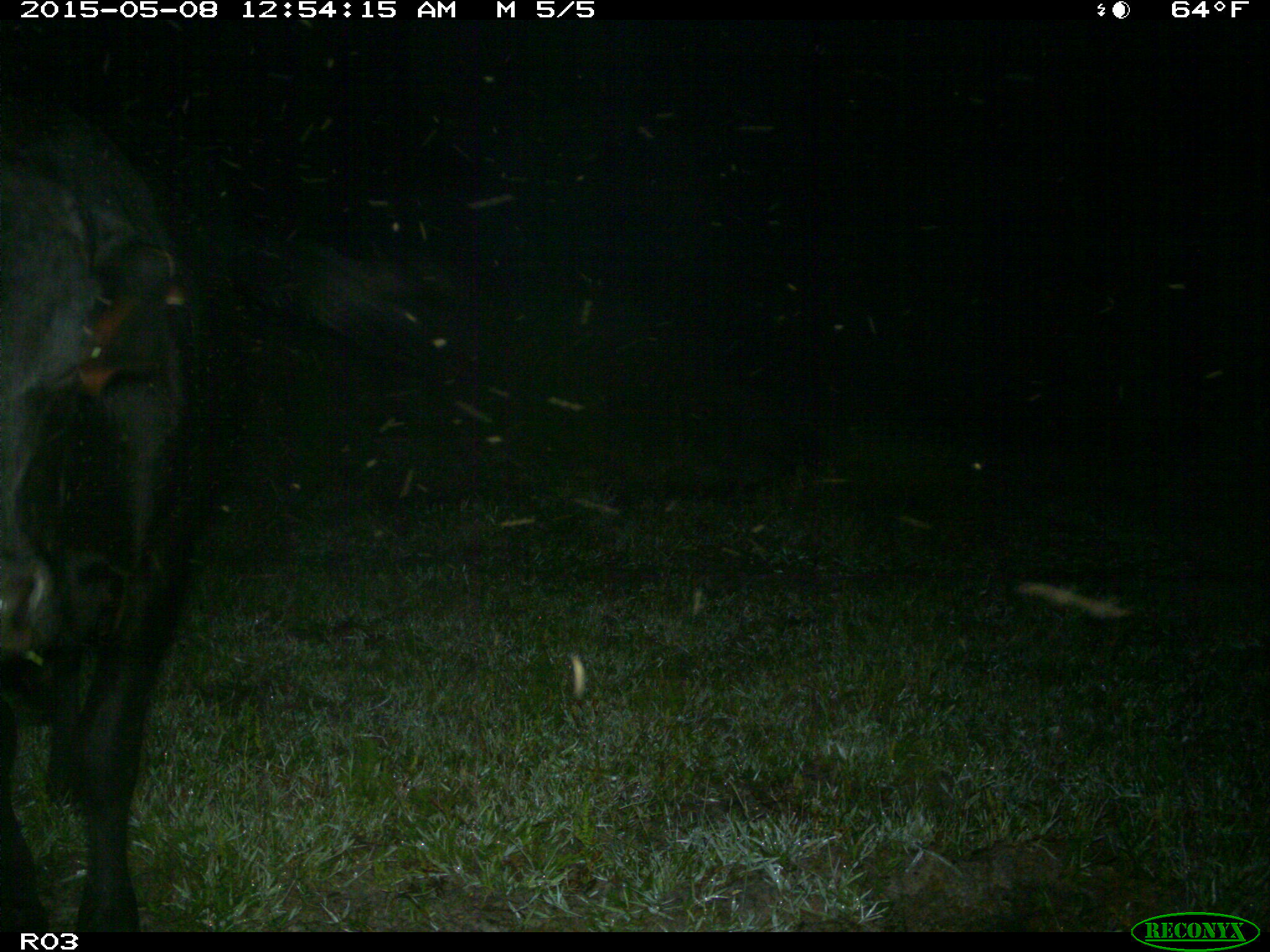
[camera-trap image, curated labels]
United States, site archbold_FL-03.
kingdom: Animalia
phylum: Chordata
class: Mammalia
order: Artiodactyla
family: Bovidae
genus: Bos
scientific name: Bos taurus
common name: domestic cow